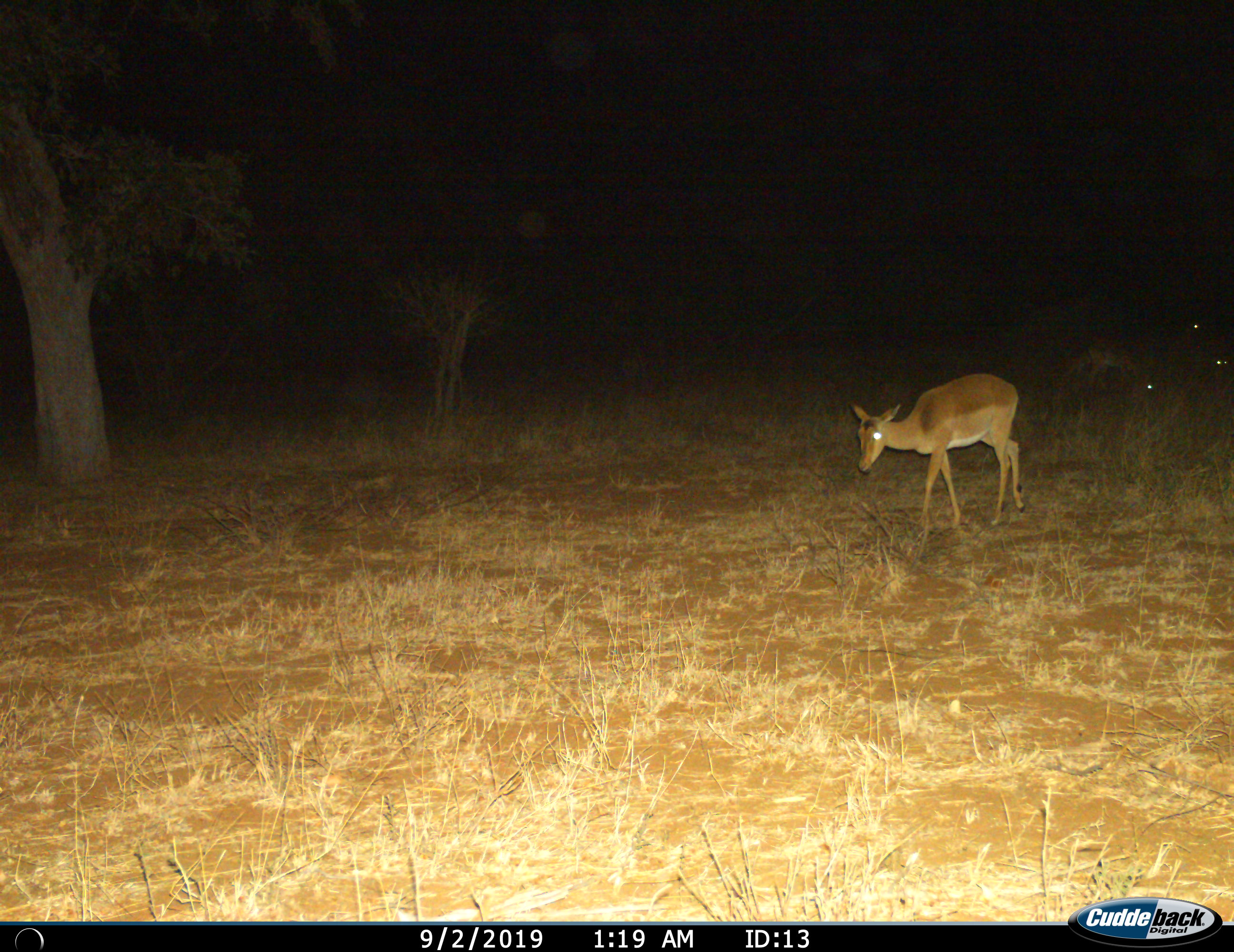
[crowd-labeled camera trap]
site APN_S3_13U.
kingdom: Animalia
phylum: Chordata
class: Mammalia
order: Artiodactyla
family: Bovidae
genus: Aepyceros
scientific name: Aepyceros melampus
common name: impala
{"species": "impala (Aepyceros melampus)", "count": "2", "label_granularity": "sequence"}